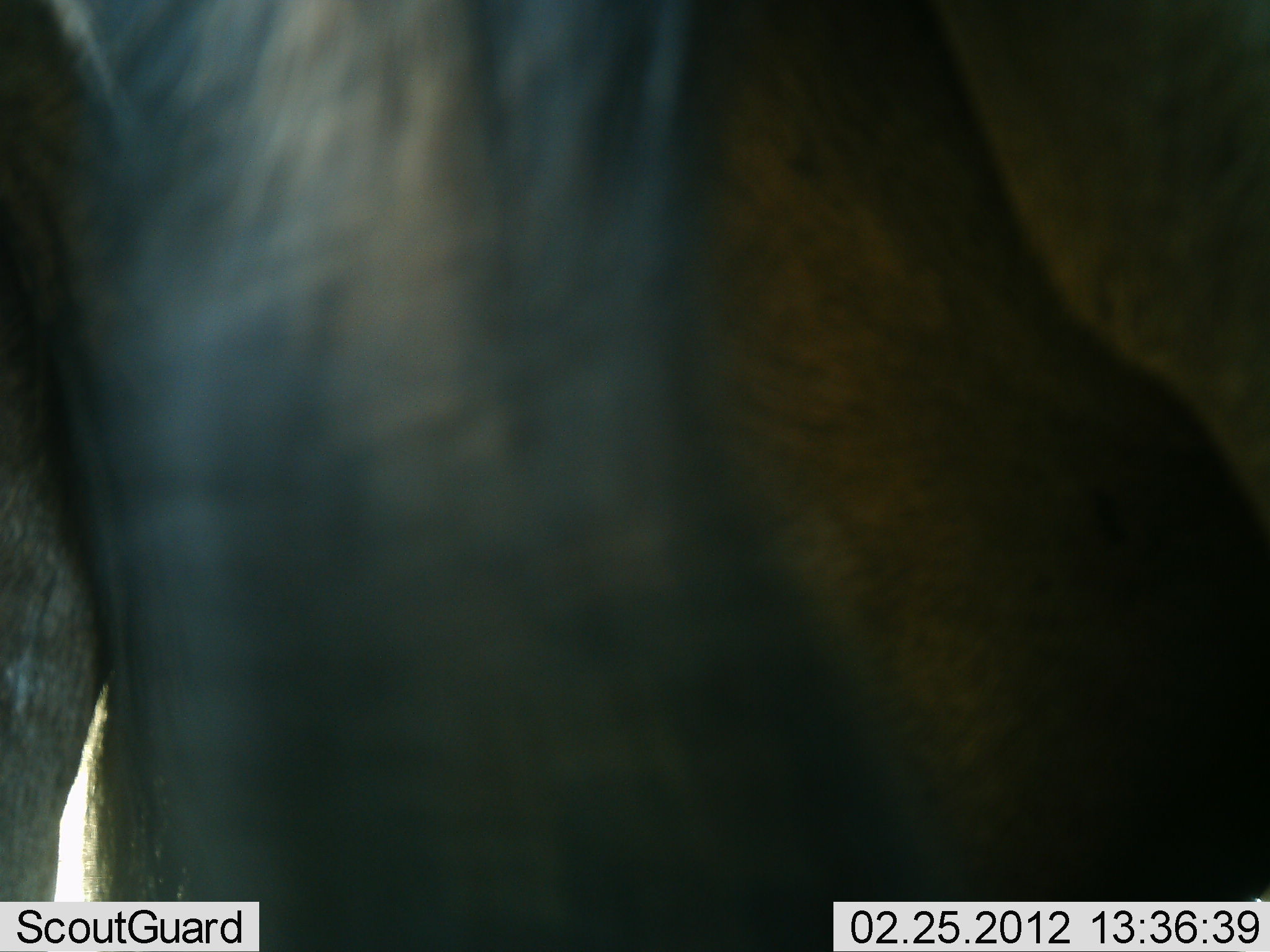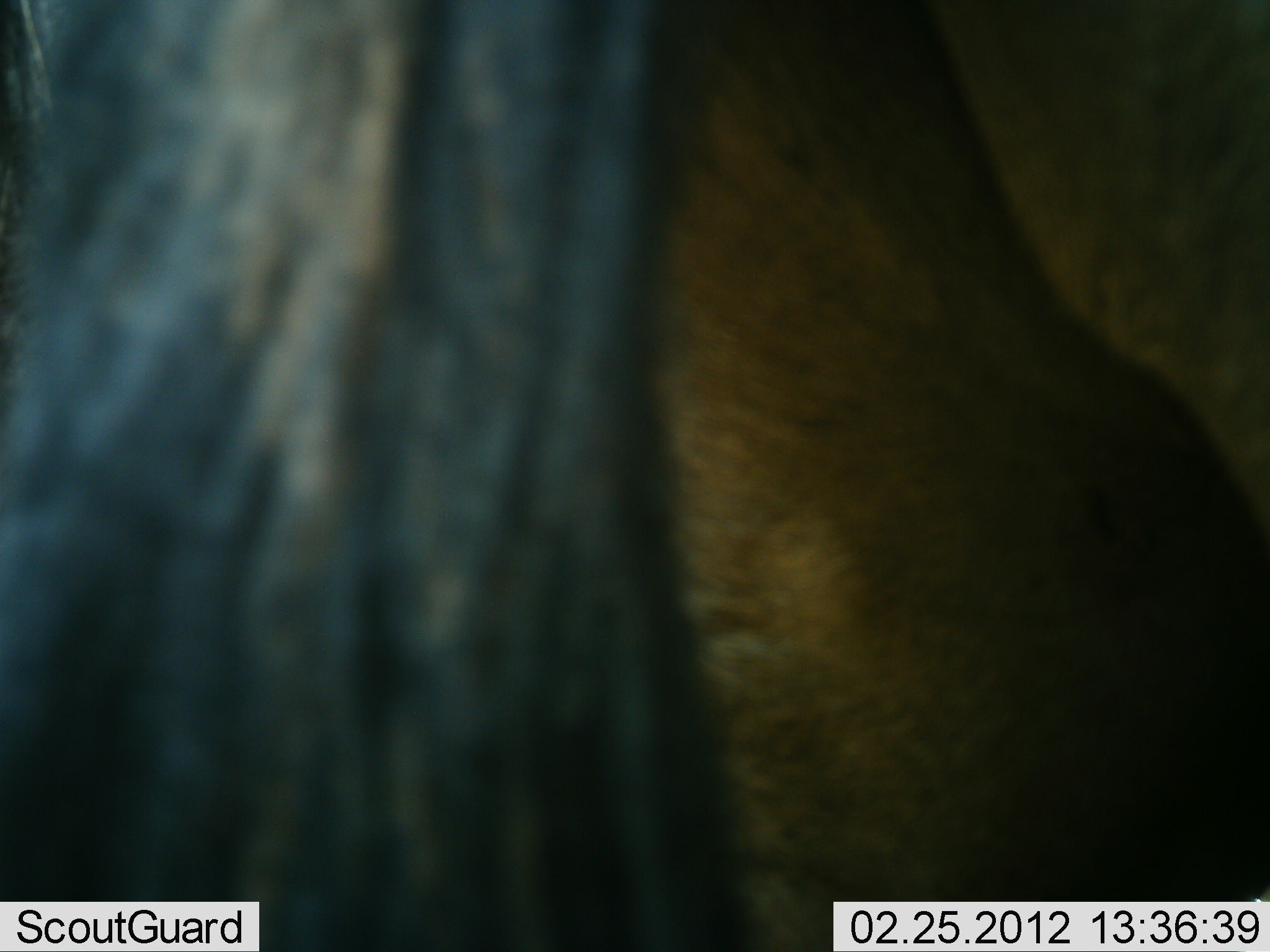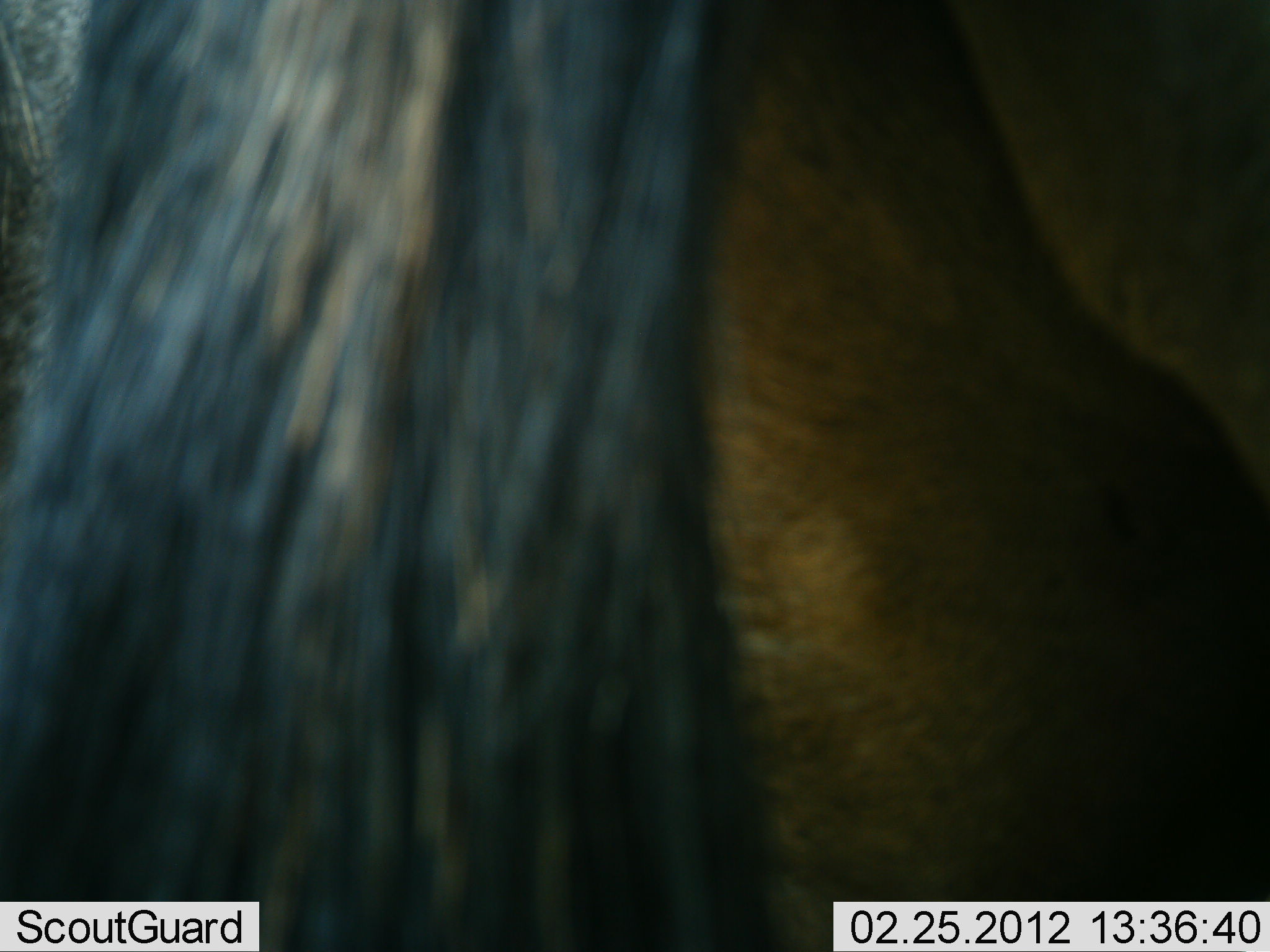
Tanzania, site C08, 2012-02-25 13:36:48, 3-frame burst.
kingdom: Animalia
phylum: Chordata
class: Mammalia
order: Artiodactyla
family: Bovidae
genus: Connochaetes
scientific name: Connochaetes taurinus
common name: blue wildebeest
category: wildebeest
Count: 1.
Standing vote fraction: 89%.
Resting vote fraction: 0%.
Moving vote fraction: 11%.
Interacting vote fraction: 0%.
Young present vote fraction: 0%.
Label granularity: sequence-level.